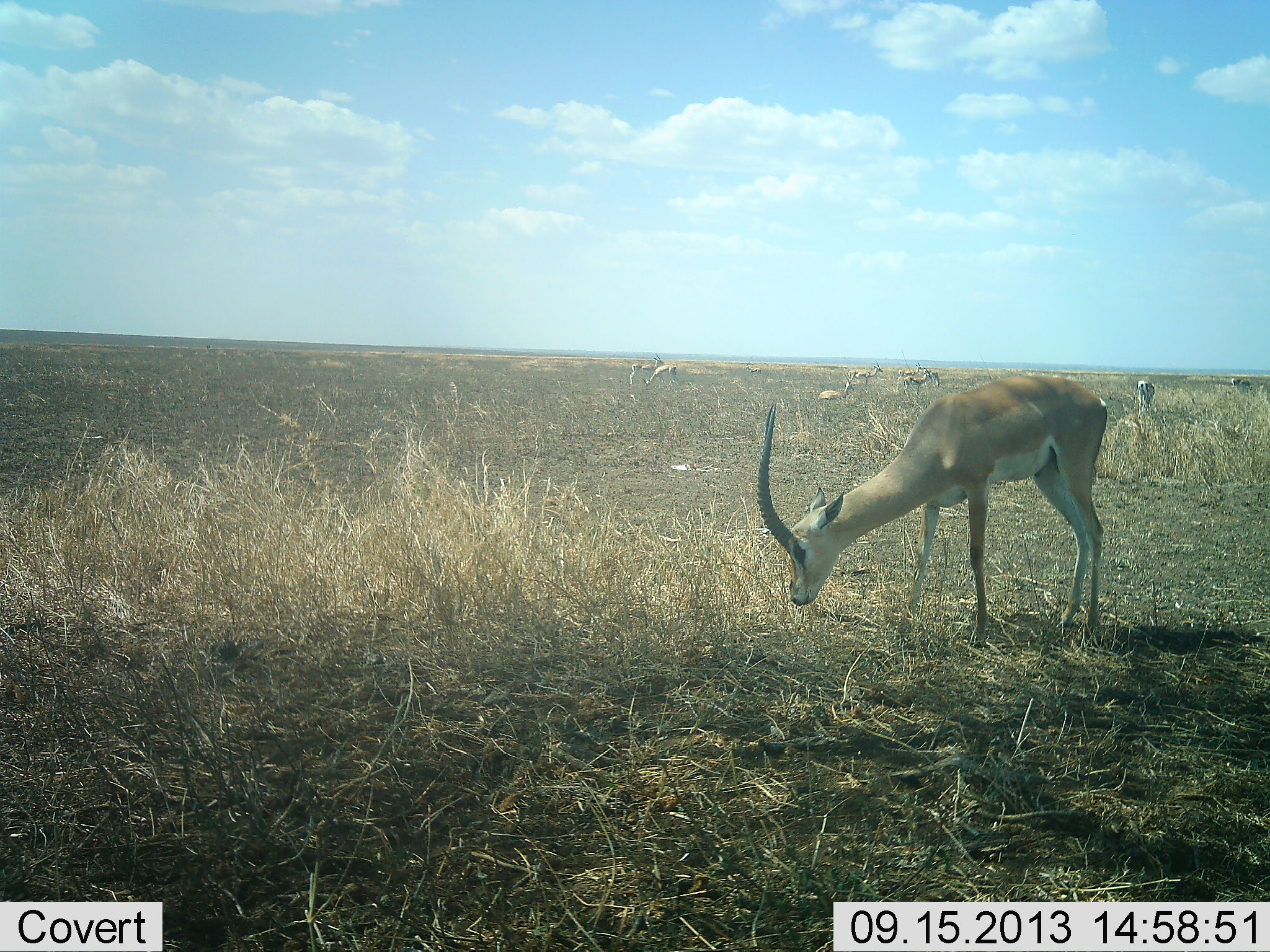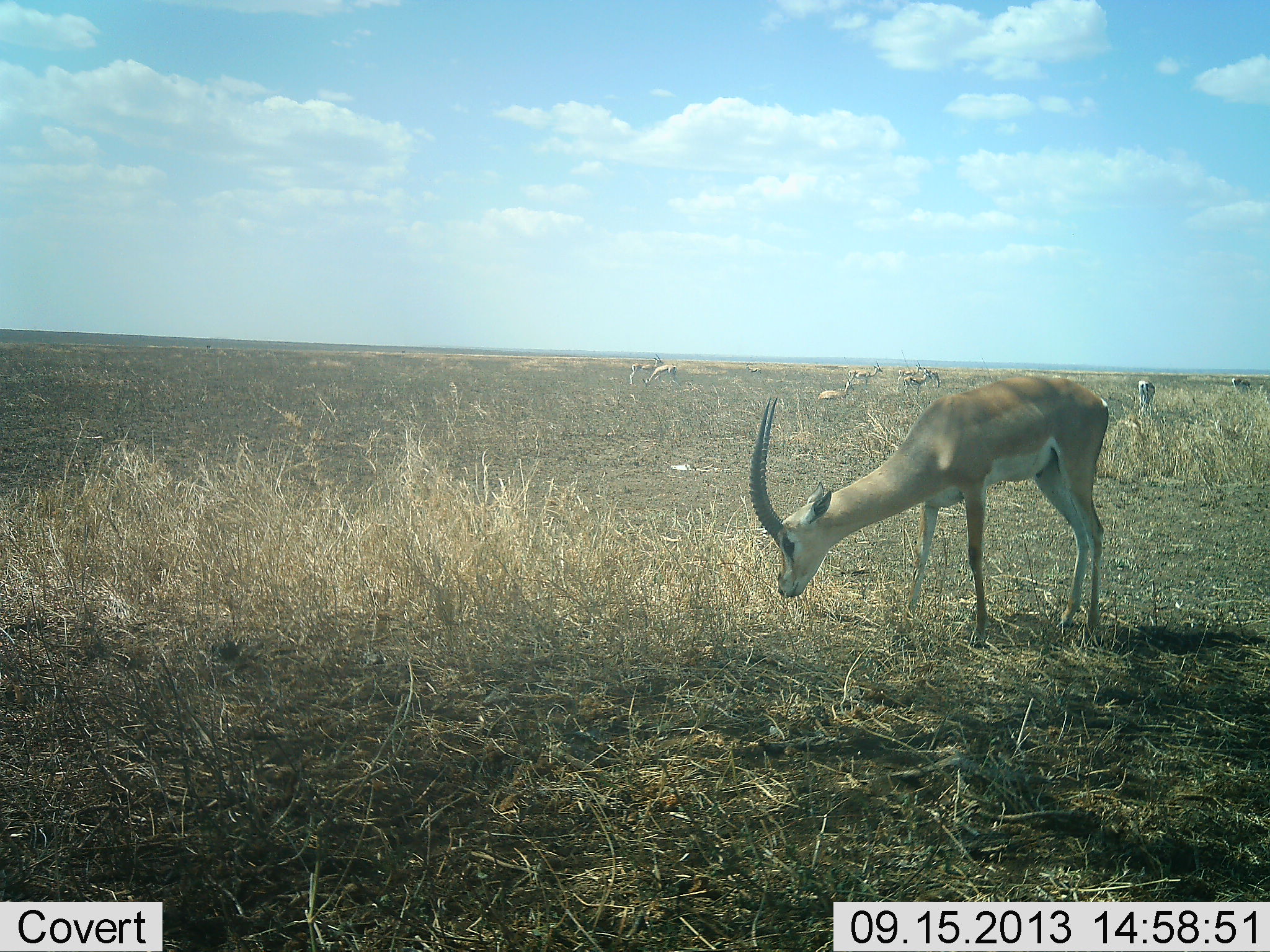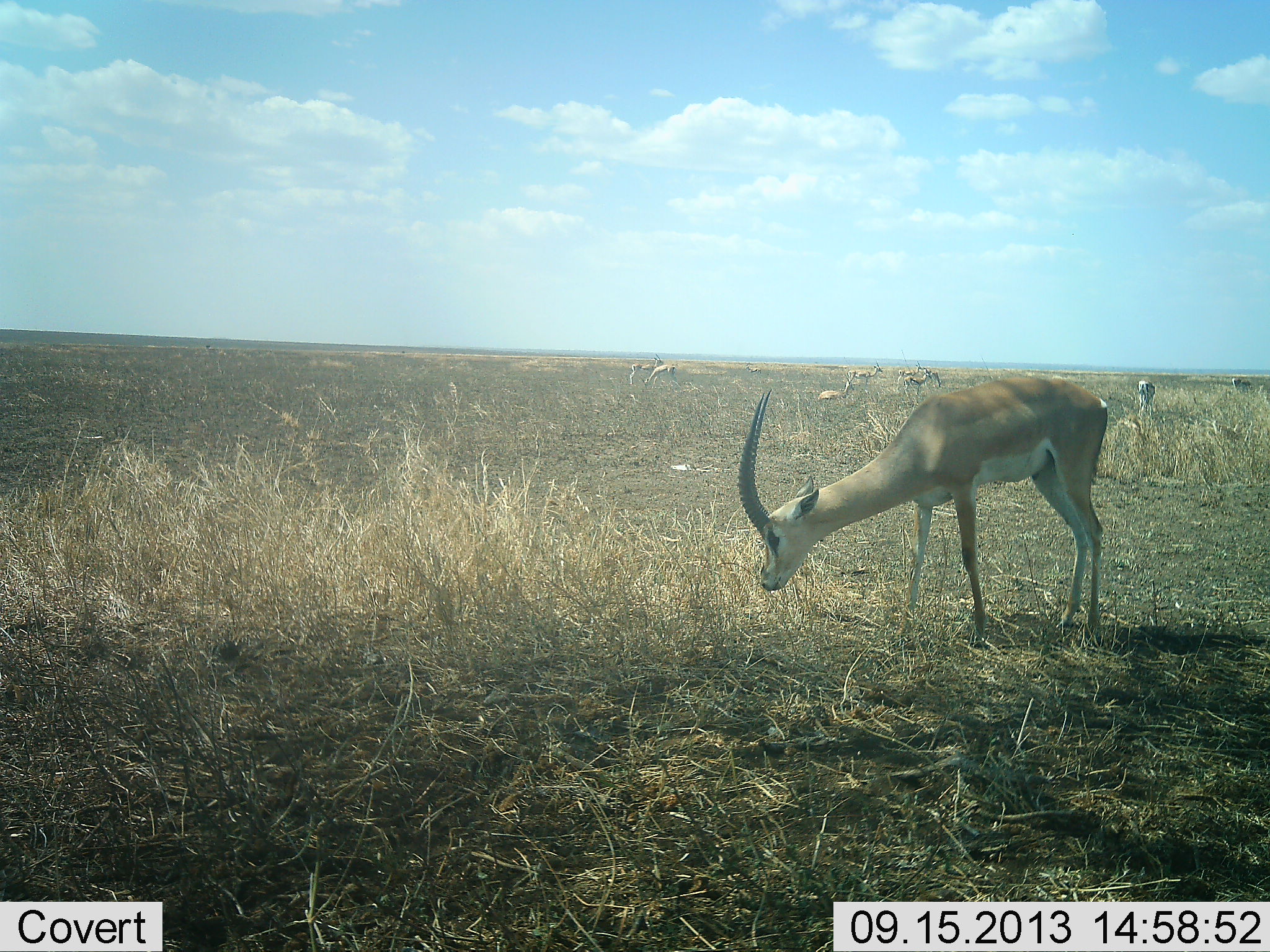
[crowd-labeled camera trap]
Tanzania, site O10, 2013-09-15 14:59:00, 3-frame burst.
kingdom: Animalia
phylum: Chordata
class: Mammalia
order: Artiodactyla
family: Bovidae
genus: Nanger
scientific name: Nanger granti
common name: grant's gazelle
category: gazellegrants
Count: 8.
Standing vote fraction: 47%.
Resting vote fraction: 18%.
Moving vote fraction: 0%.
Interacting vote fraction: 0%.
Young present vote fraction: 0%.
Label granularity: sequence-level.